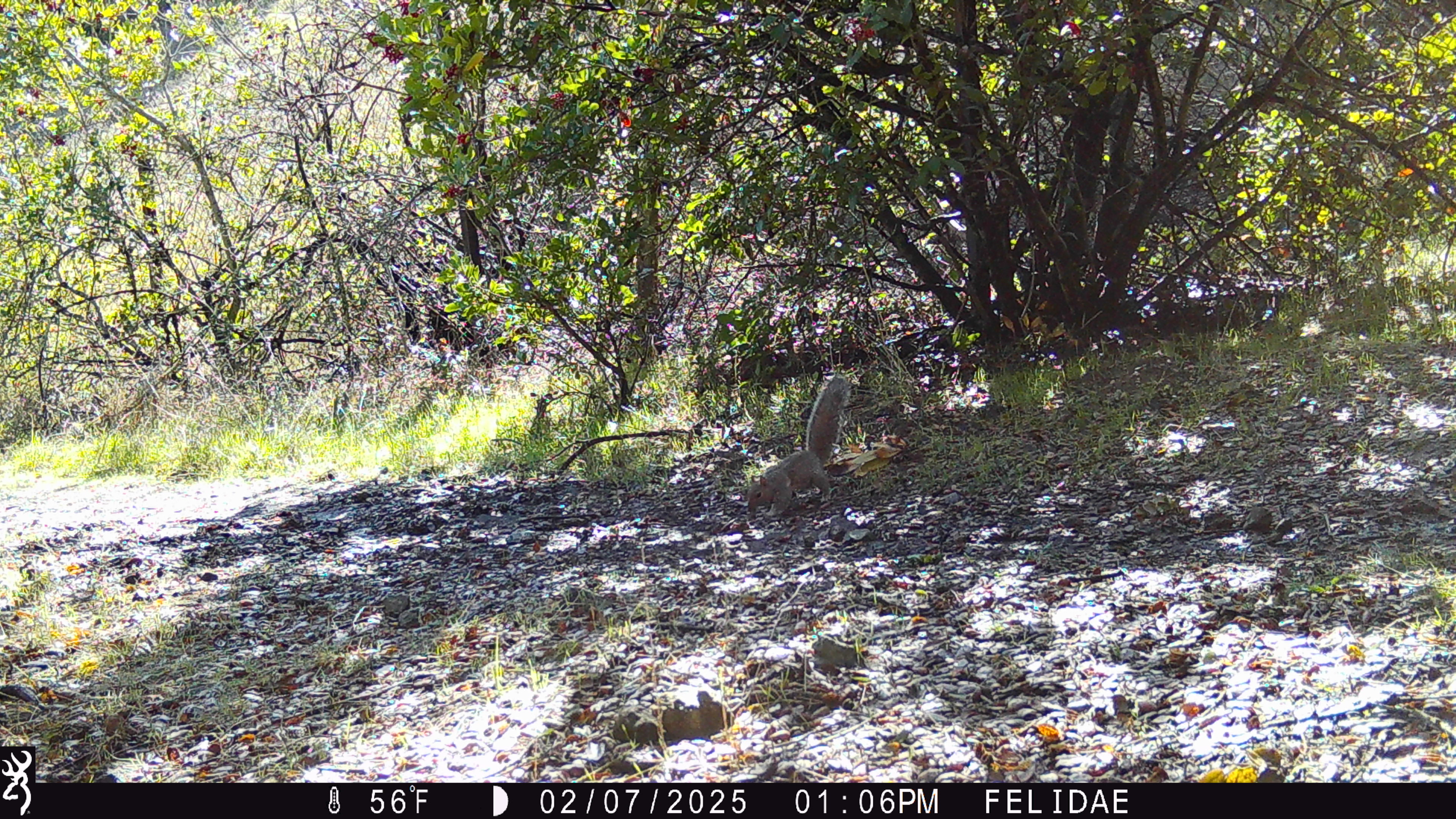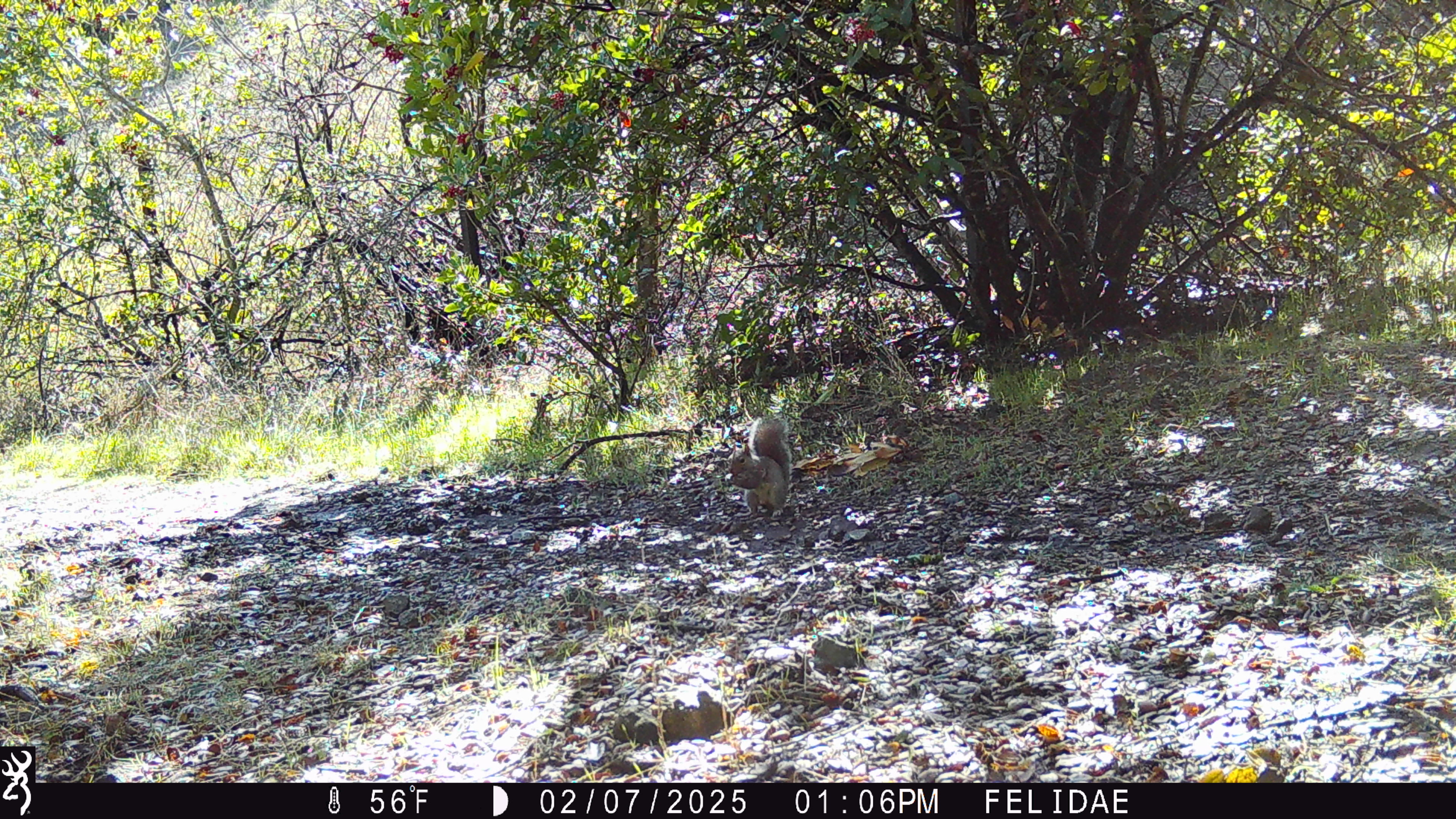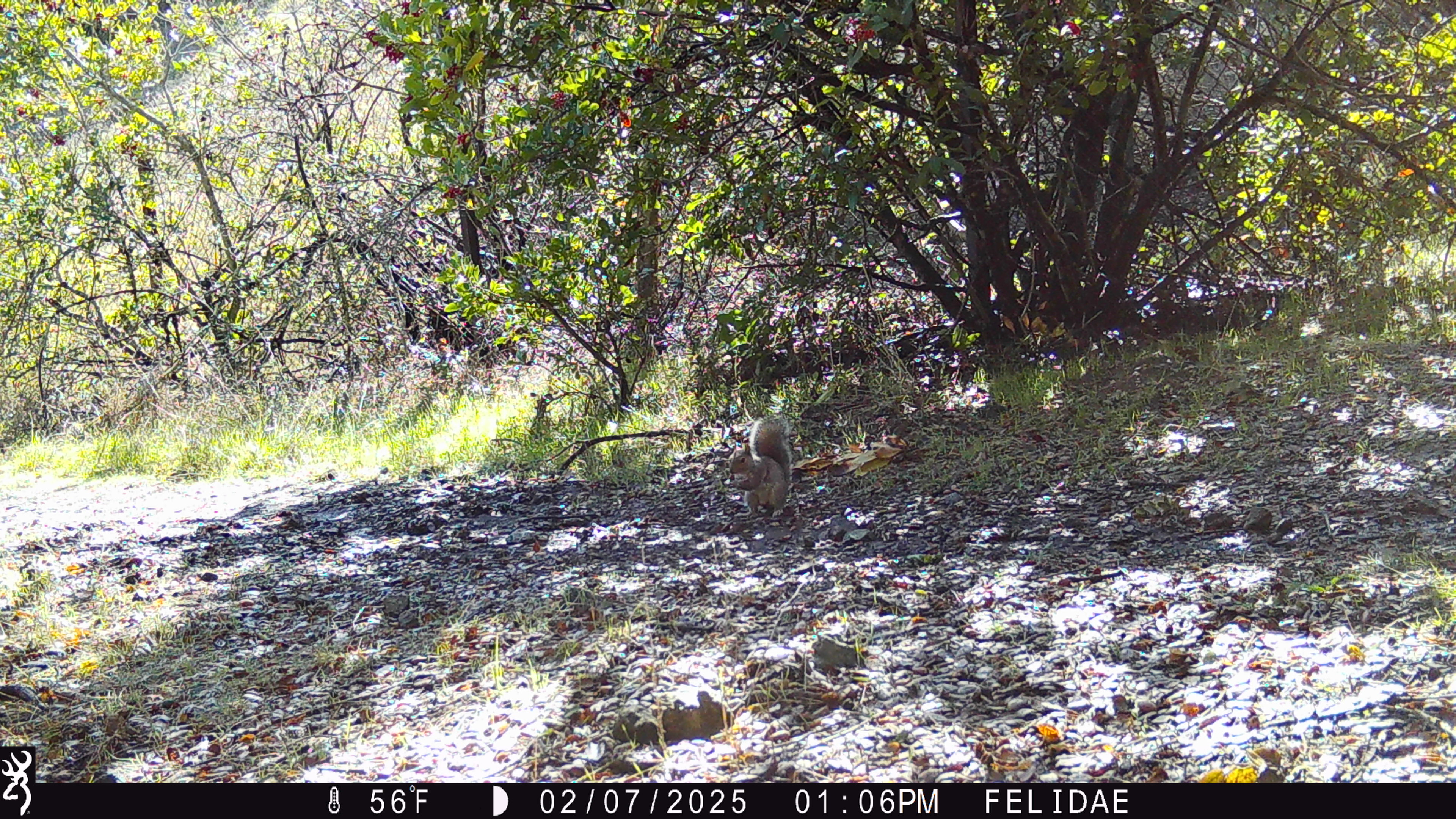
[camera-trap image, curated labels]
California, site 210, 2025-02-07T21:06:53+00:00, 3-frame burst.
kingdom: Animalia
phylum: Chordata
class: Mammalia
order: Rodentia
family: Sciuridae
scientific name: Sciuridae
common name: squirrel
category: unknown squirrel